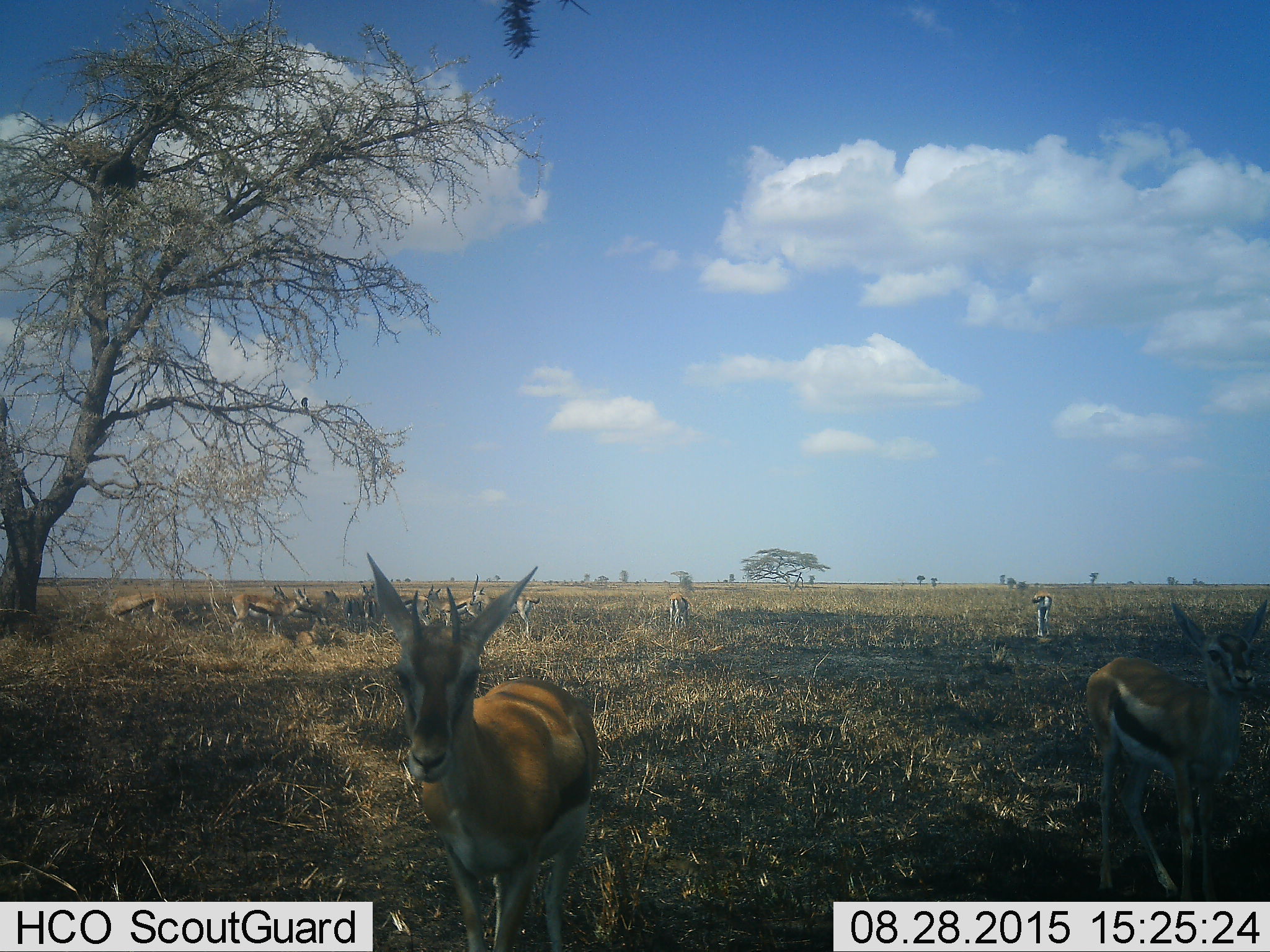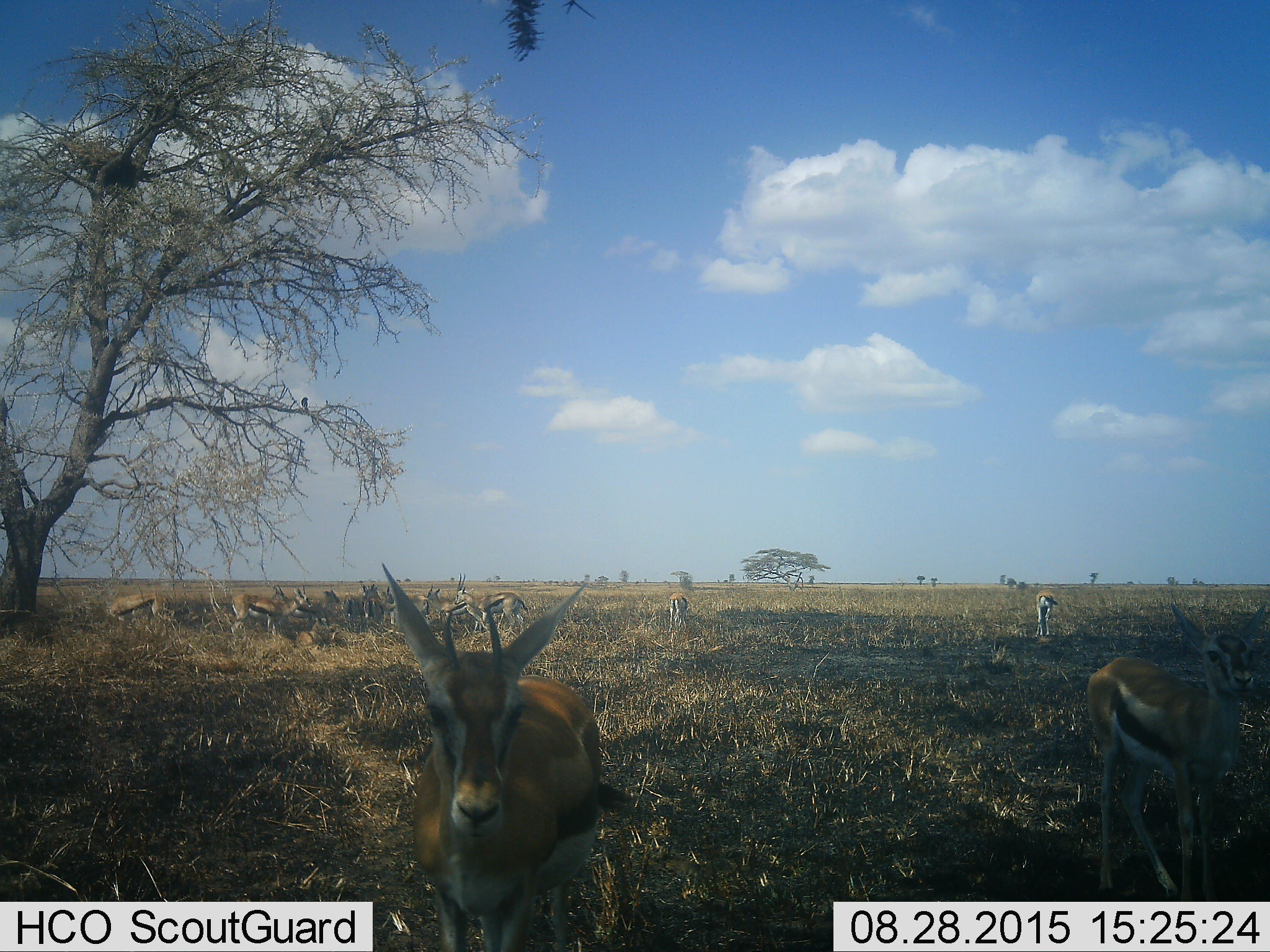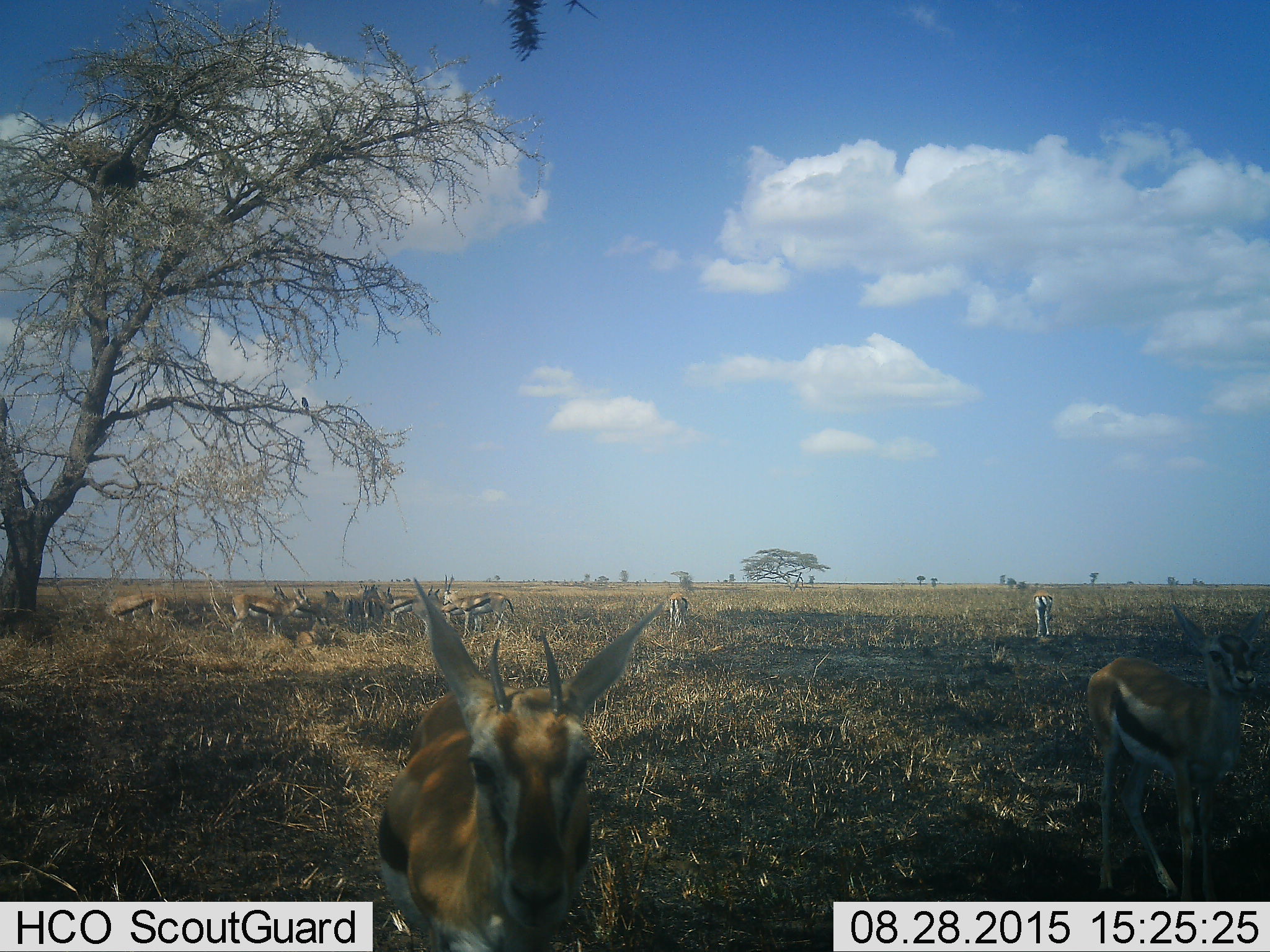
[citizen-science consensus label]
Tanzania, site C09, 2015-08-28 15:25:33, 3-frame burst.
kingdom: Animalia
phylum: Chordata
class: Mammalia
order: Artiodactyla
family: Bovidae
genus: Eudorcas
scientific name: Eudorcas thomsonii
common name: thomson's gazelle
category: gazellethomsons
Gazellethomsons (thomson's gazelle) (Eudorcas thomsonii), count 11-50. Behavior (volunteer vote fractions): standing 81%, resting 50%, moving 69%, interacting 12%. Young present (vote fraction): 19%. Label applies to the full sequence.